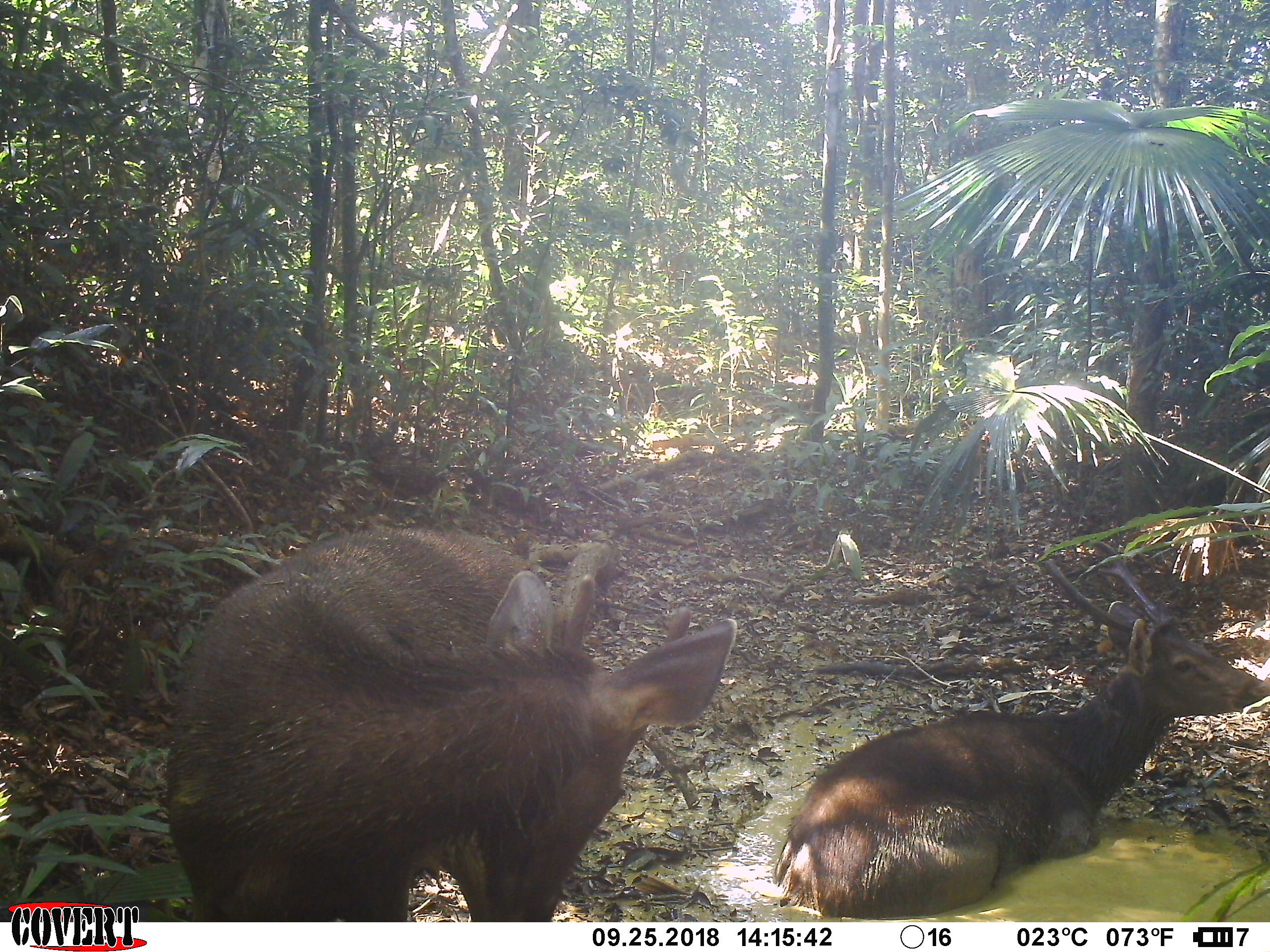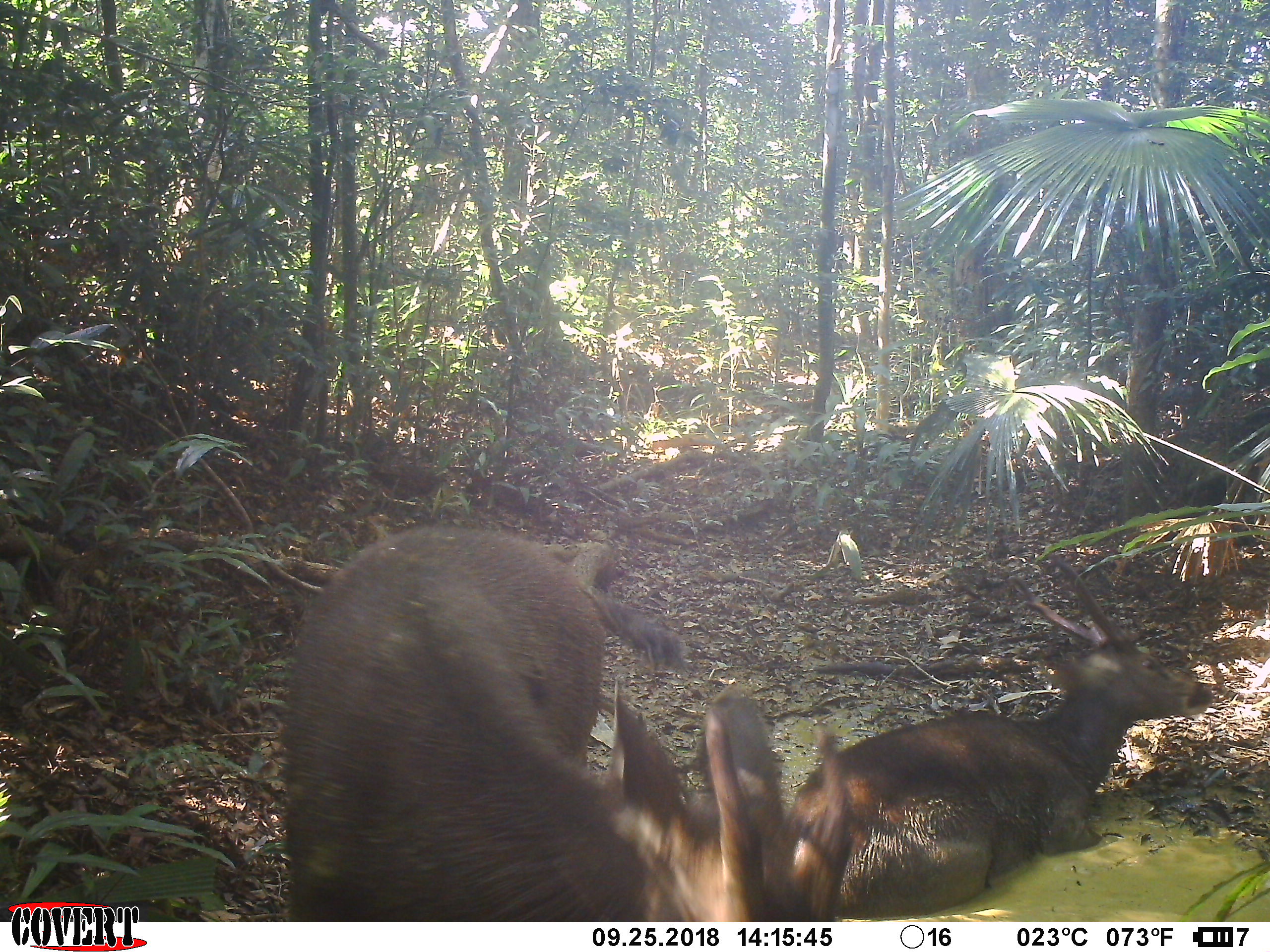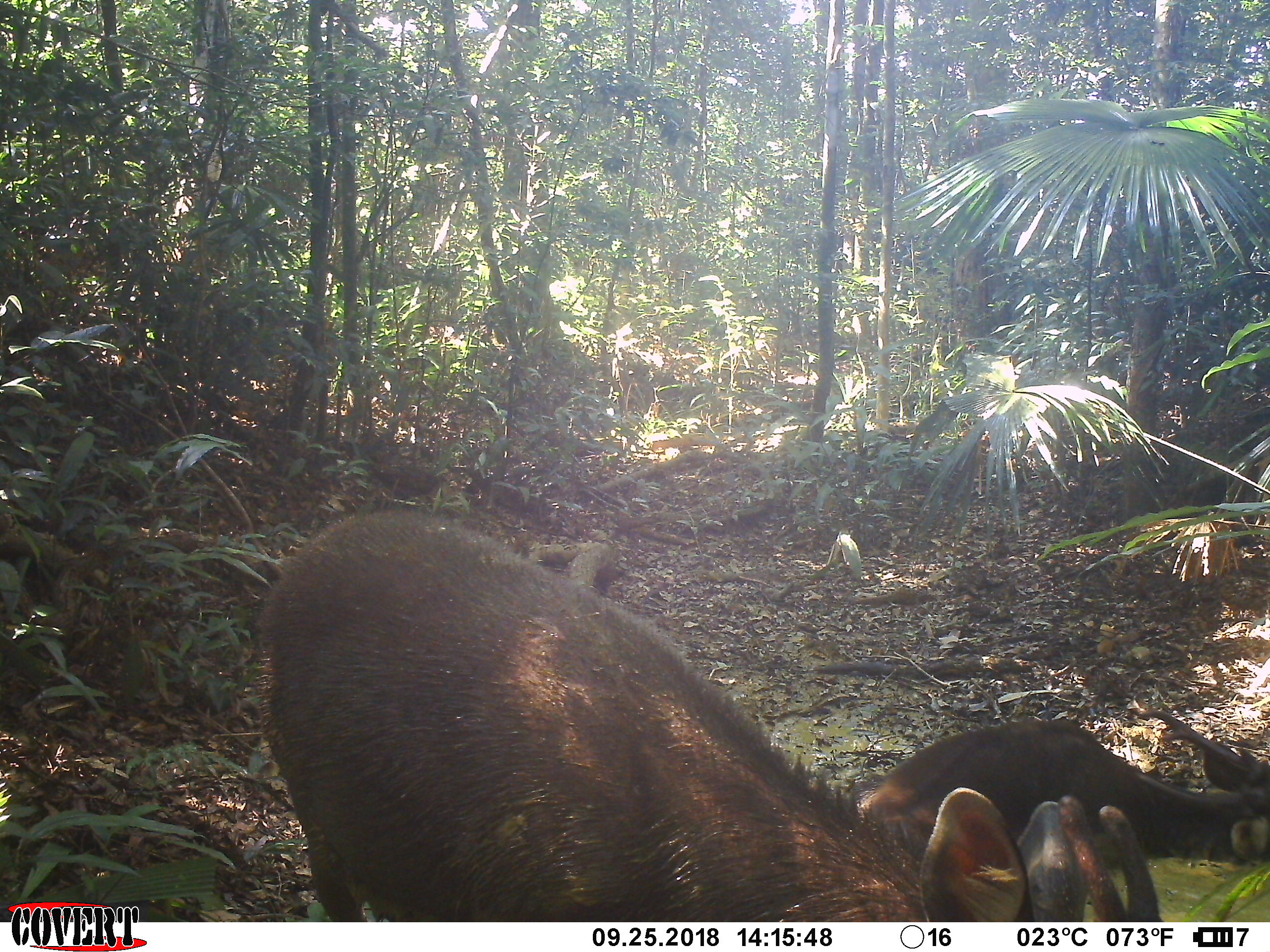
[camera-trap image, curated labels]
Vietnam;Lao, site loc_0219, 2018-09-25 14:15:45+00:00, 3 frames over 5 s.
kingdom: Animalia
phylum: Chordata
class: Mammalia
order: Artiodactyla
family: Cervidae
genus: Rusa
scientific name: Rusa unicolor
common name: sambar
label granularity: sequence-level